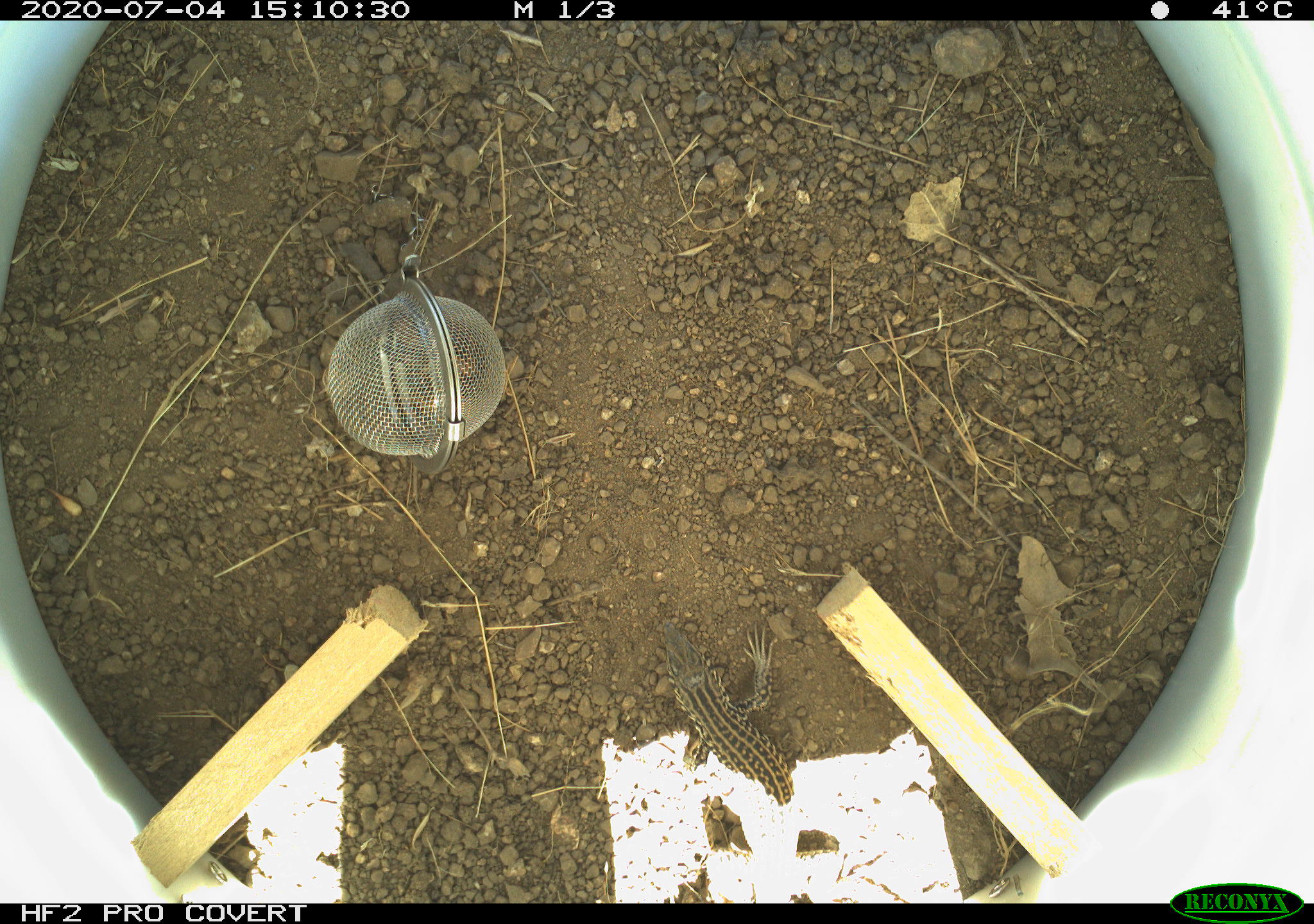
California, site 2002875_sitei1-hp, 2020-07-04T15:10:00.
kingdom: Animalia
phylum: Chordata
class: Reptilia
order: Squamata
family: Teiidae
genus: Aspidoscelis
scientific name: Aspidoscelis tigris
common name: western whiptail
Western whiptail (Aspidoscelis tigris).